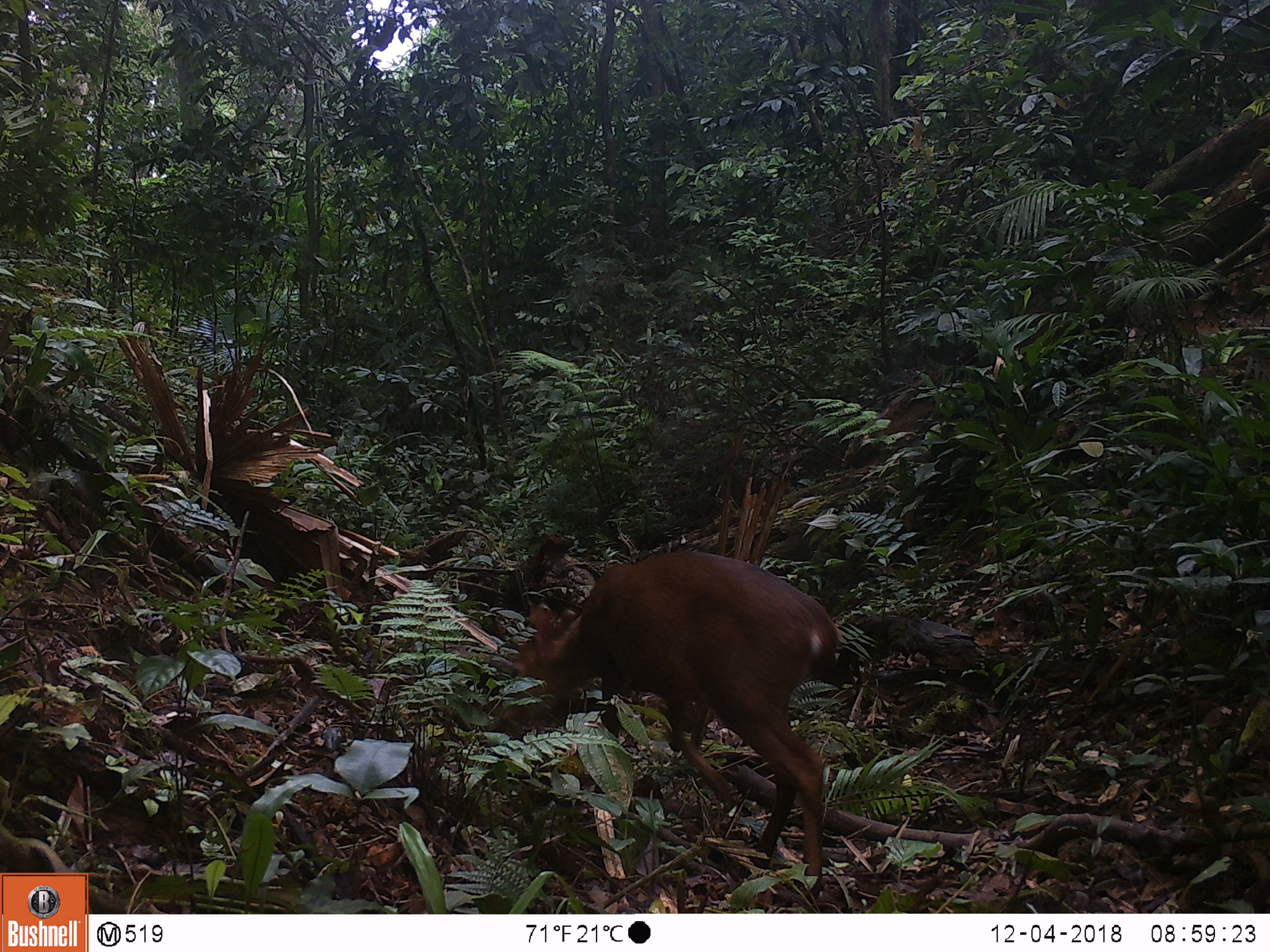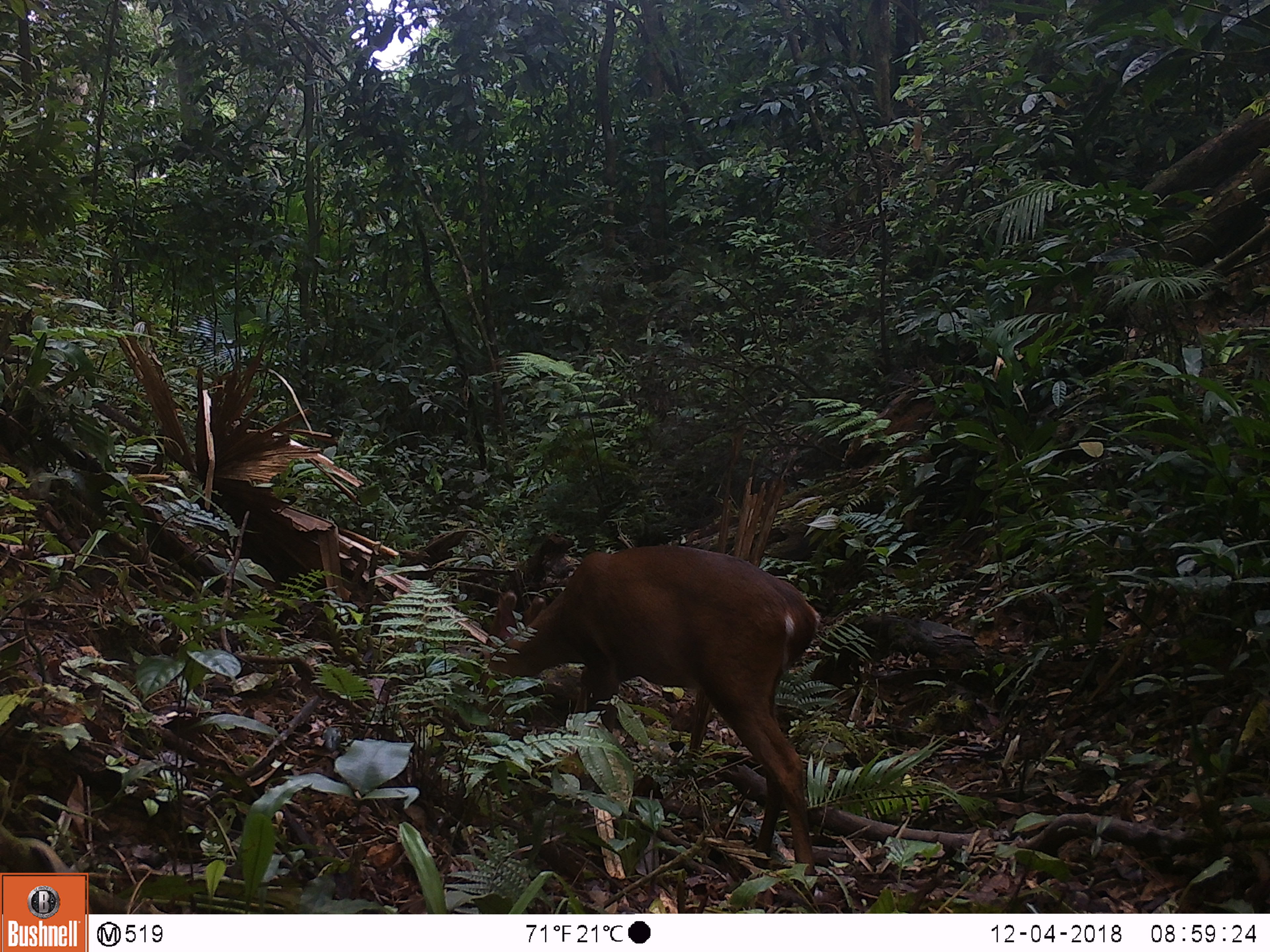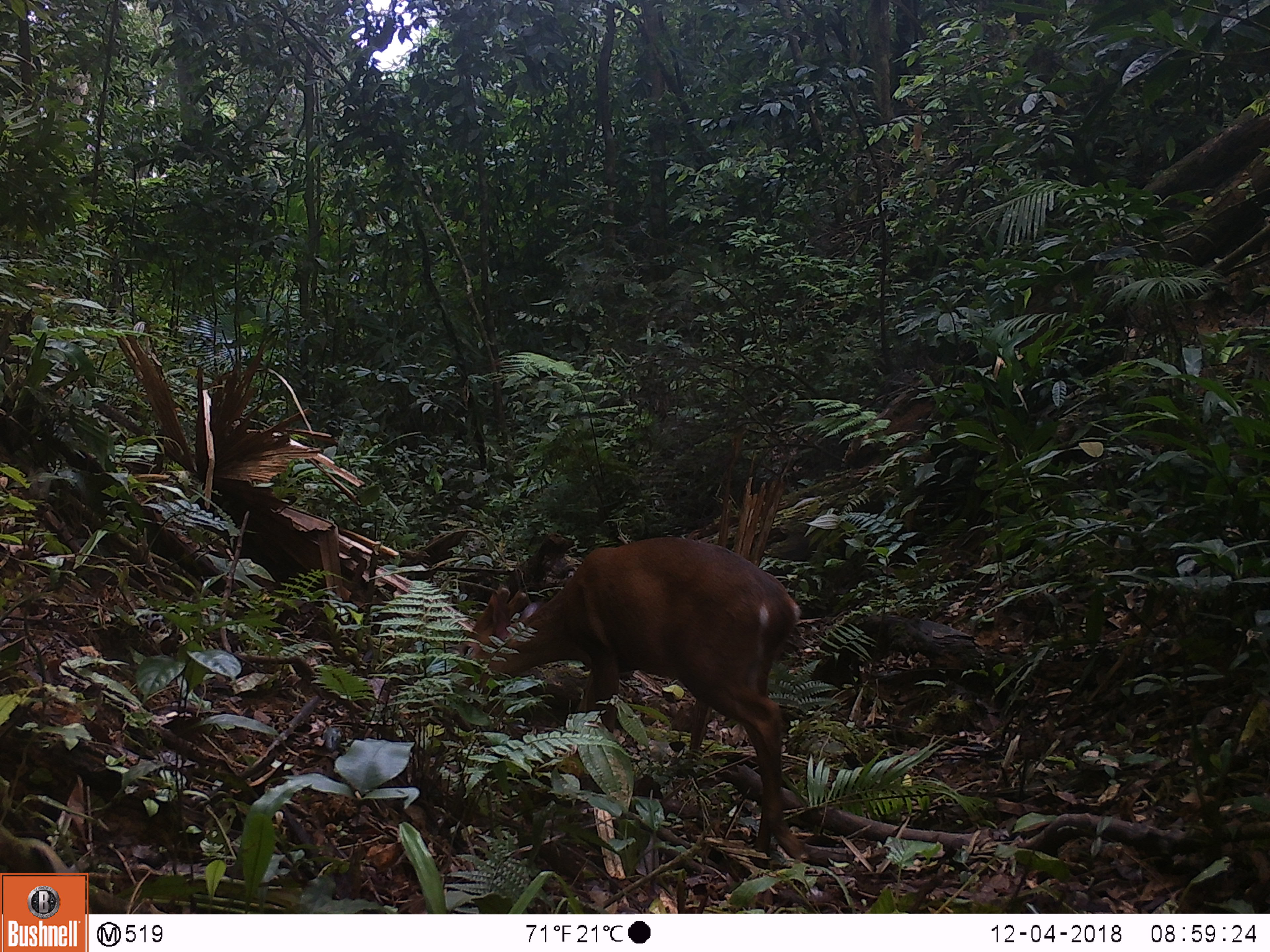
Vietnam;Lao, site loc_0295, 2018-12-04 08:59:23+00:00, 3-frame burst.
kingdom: Animalia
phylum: Chordata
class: Mammalia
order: Artiodactyla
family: Cervidae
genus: Muntiacus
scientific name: Muntiacus vuquangensis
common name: large-antlered muntjac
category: large antlered muntjac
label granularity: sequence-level